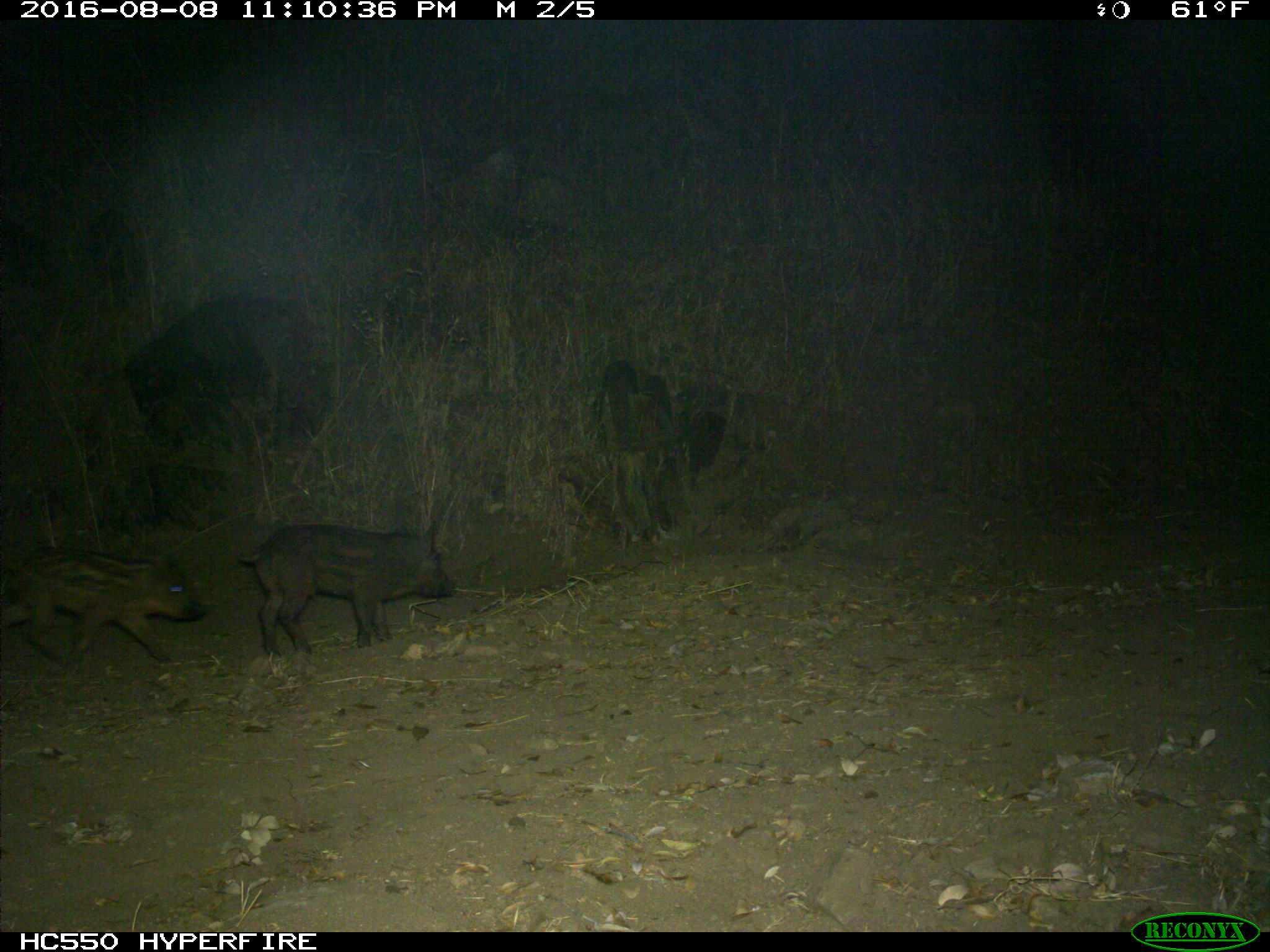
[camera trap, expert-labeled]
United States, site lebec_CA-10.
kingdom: Animalia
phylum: Chordata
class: Mammalia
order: Artiodactyla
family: Suidae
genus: Sus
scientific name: Sus scrofa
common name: wild boar